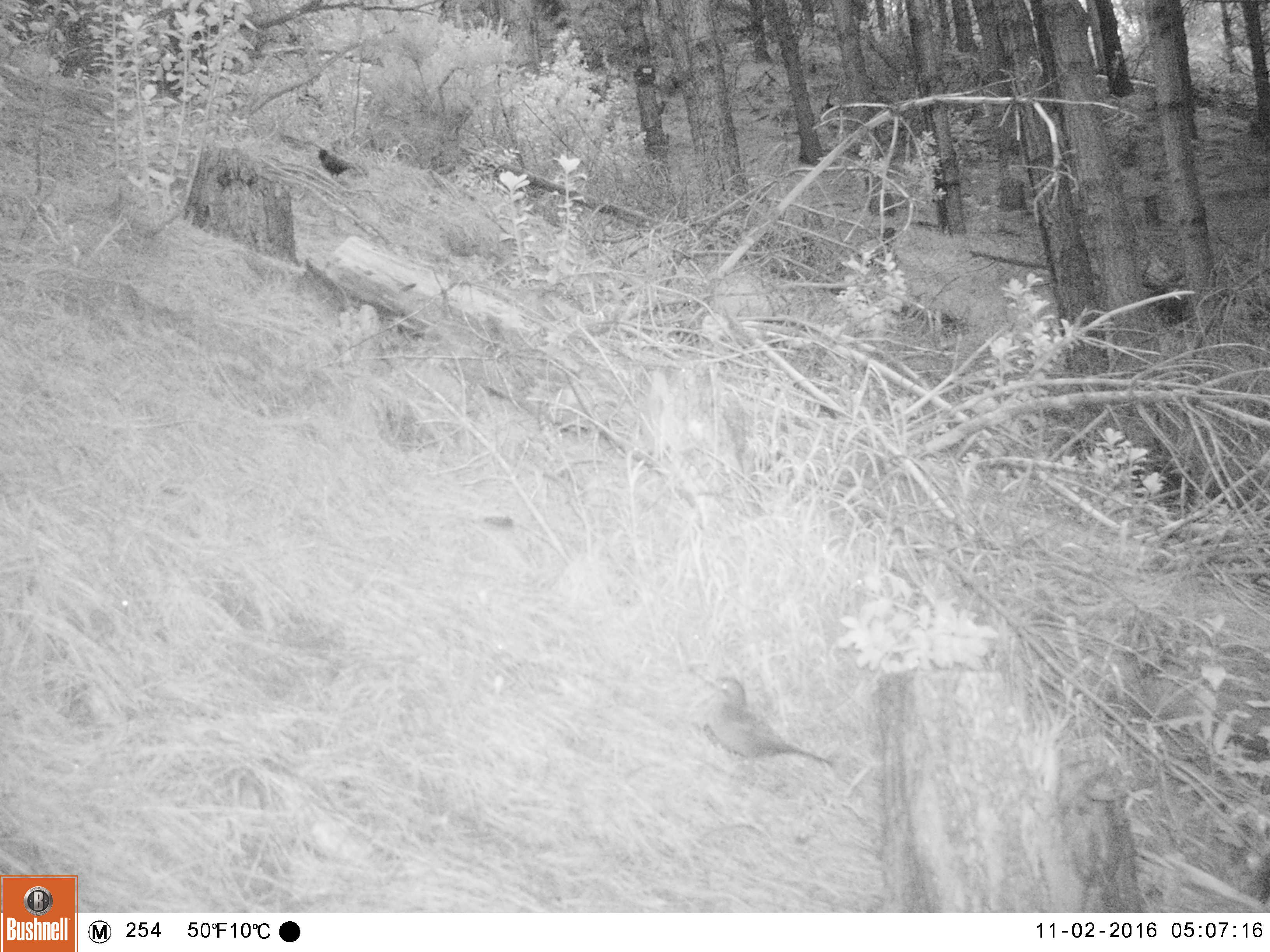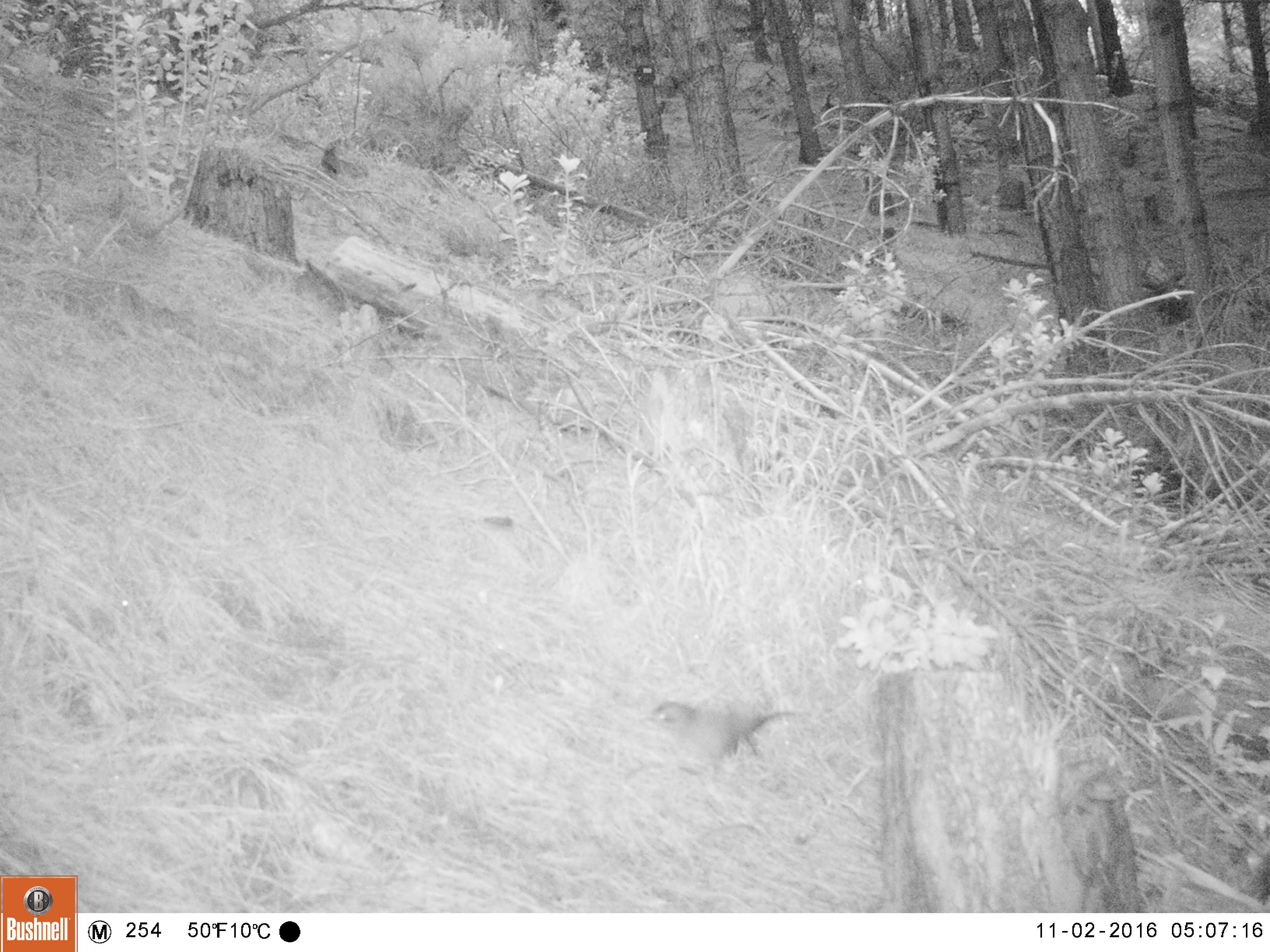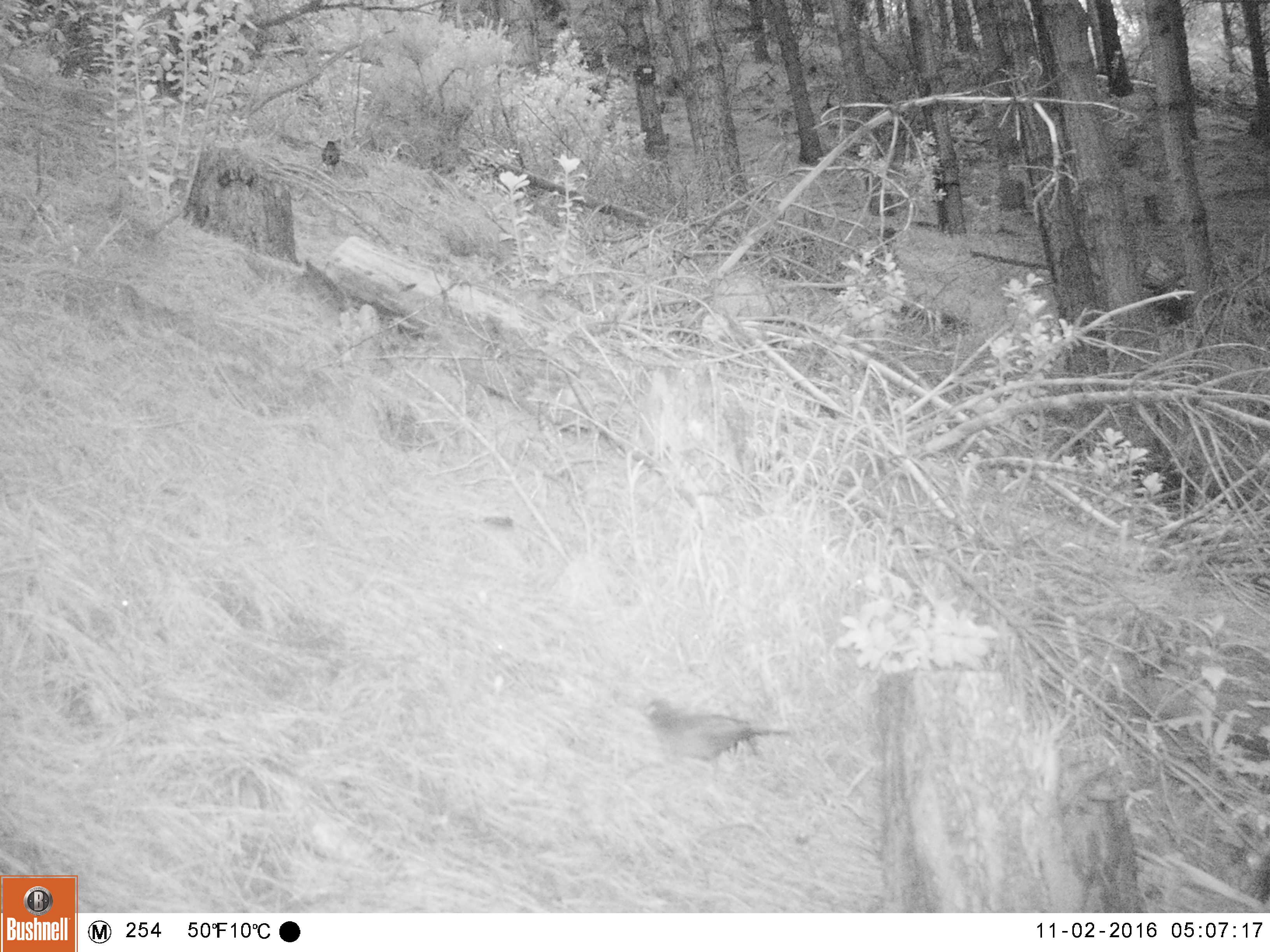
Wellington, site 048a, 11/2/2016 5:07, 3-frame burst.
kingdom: Animalia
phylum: Chordata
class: Aves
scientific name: Aves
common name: bird